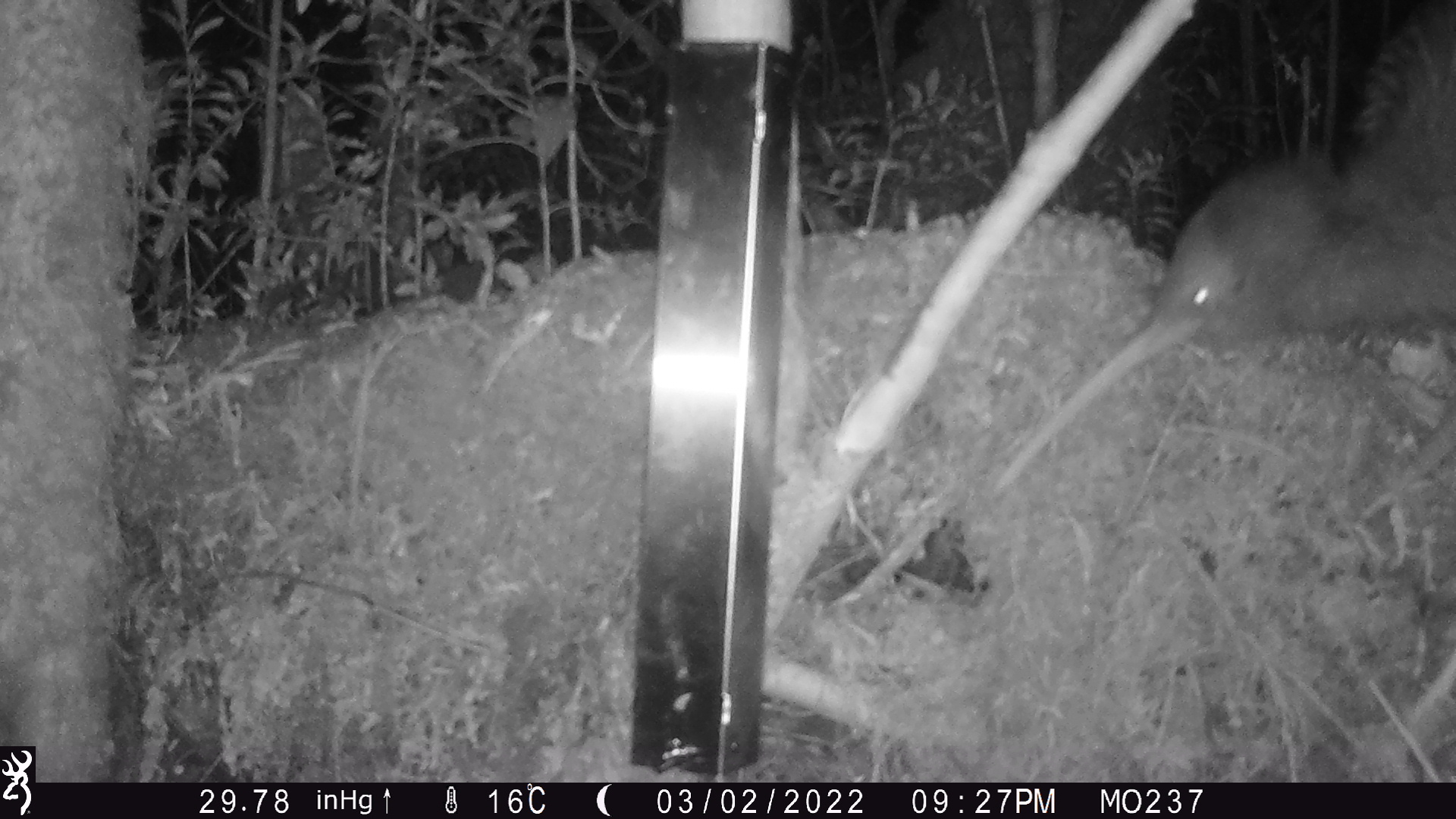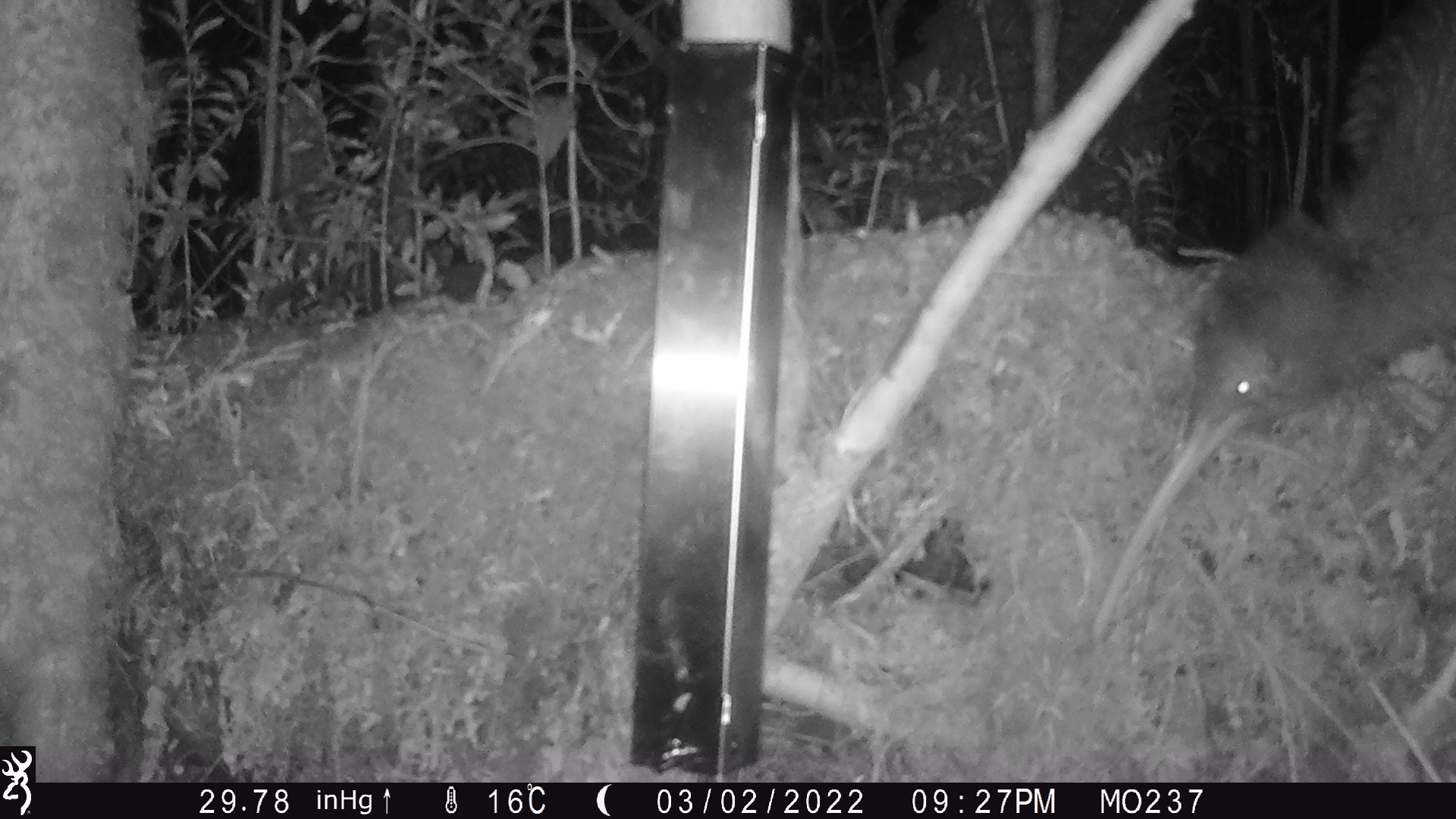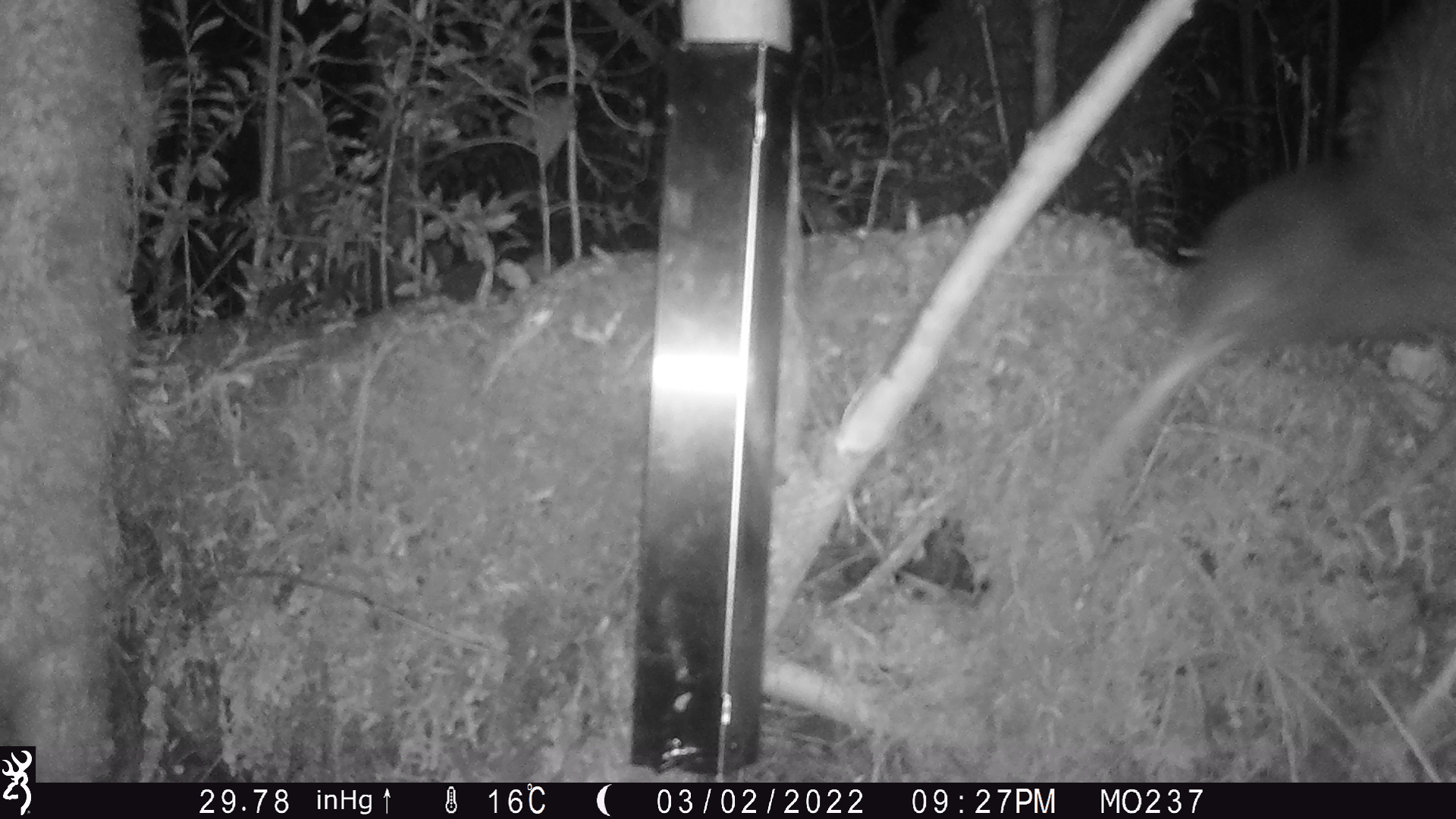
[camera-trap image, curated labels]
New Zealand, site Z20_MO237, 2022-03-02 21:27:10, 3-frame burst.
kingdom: Animalia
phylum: Chordata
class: Aves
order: Apterygiformes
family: Apterygidae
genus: Apteryx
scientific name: Apteryx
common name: kiwi